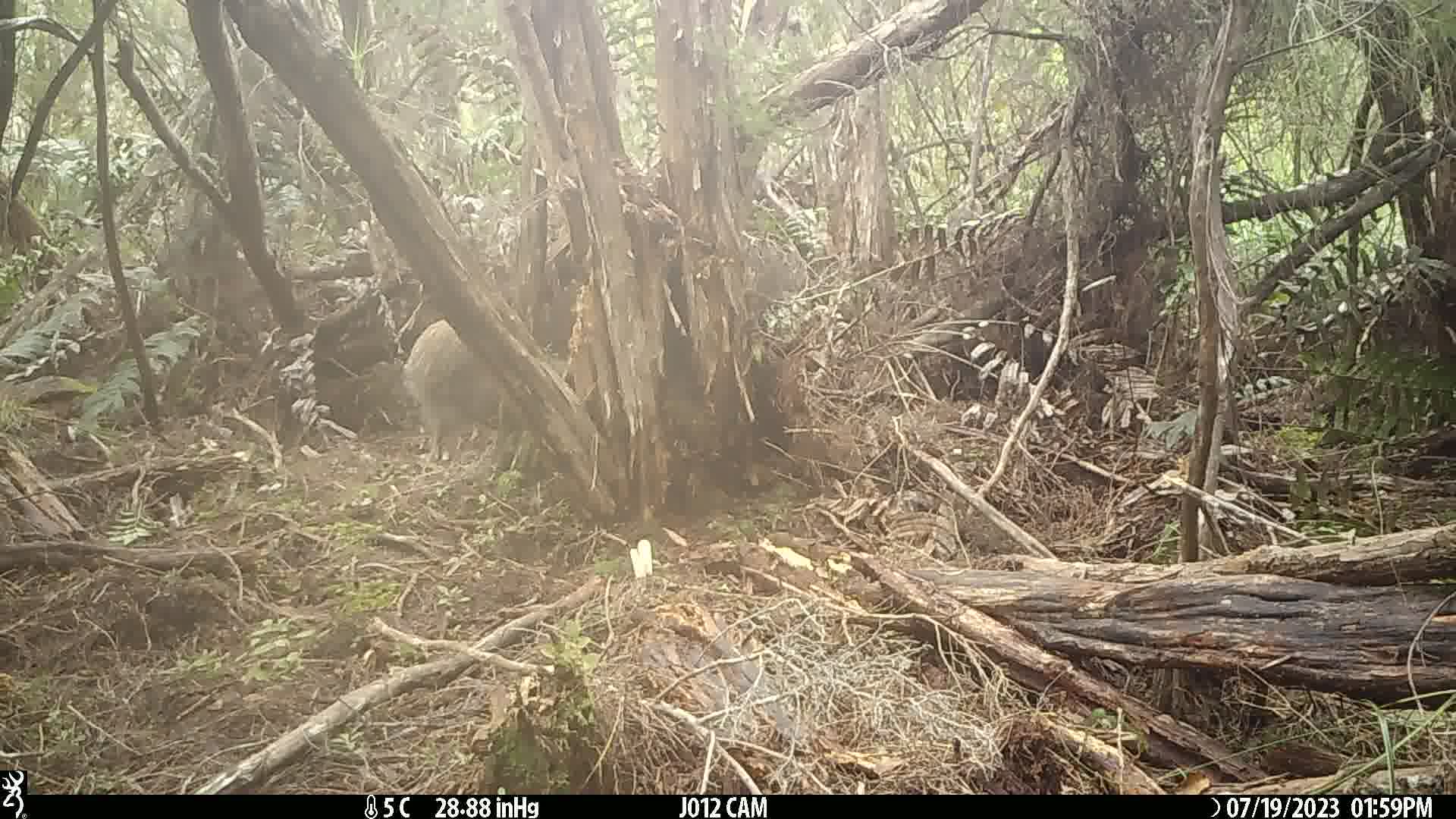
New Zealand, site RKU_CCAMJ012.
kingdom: Animalia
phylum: Chordata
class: Aves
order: Apterygiformes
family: Apterygidae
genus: Apteryx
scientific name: Apteryx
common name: kiwi